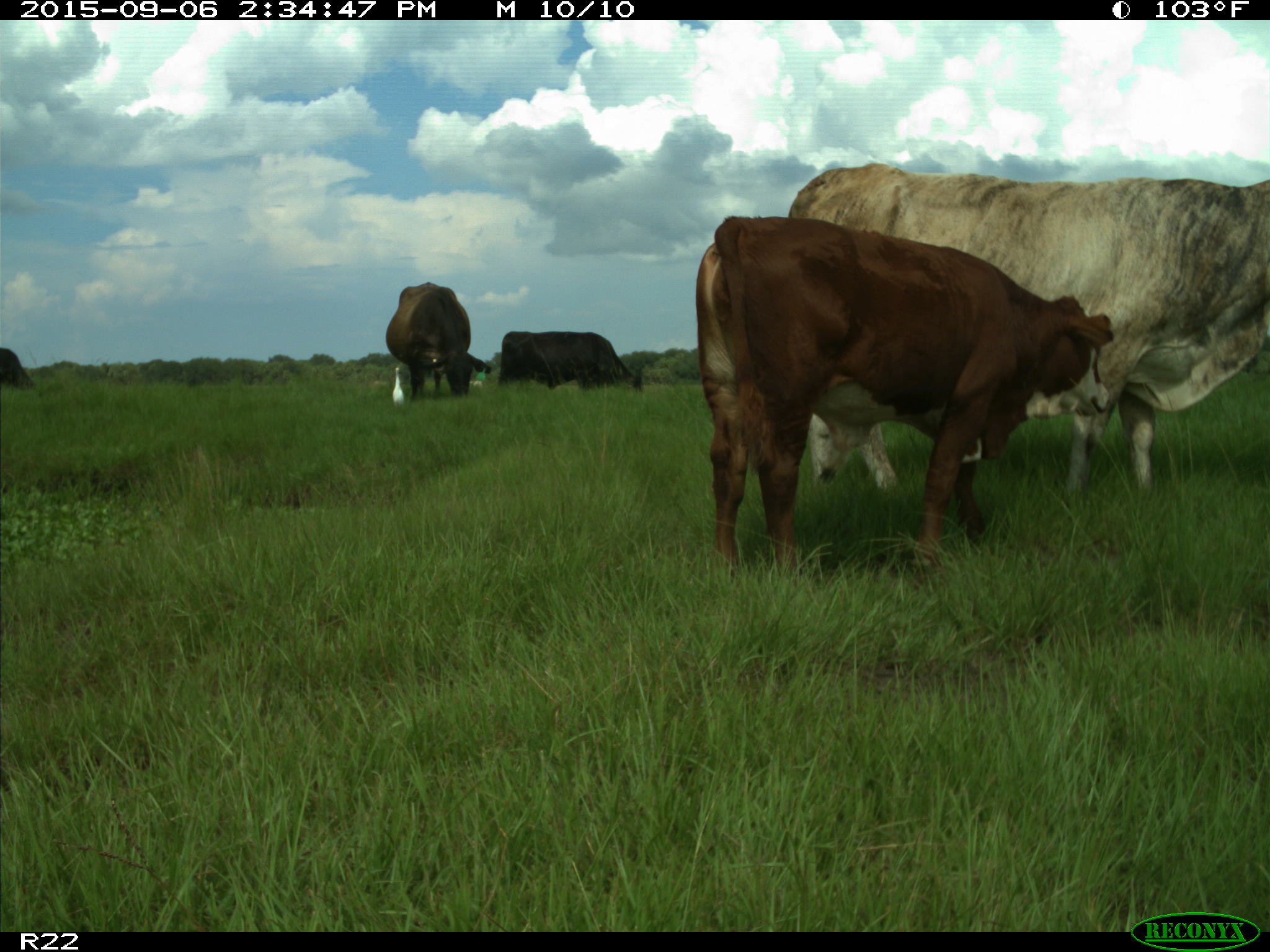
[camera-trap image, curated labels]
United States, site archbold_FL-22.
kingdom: Animalia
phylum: Chordata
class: Mammalia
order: Artiodactyla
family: Bovidae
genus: Bos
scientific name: Bos taurus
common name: domestic cow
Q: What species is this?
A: Bos taurus (domestic cow).